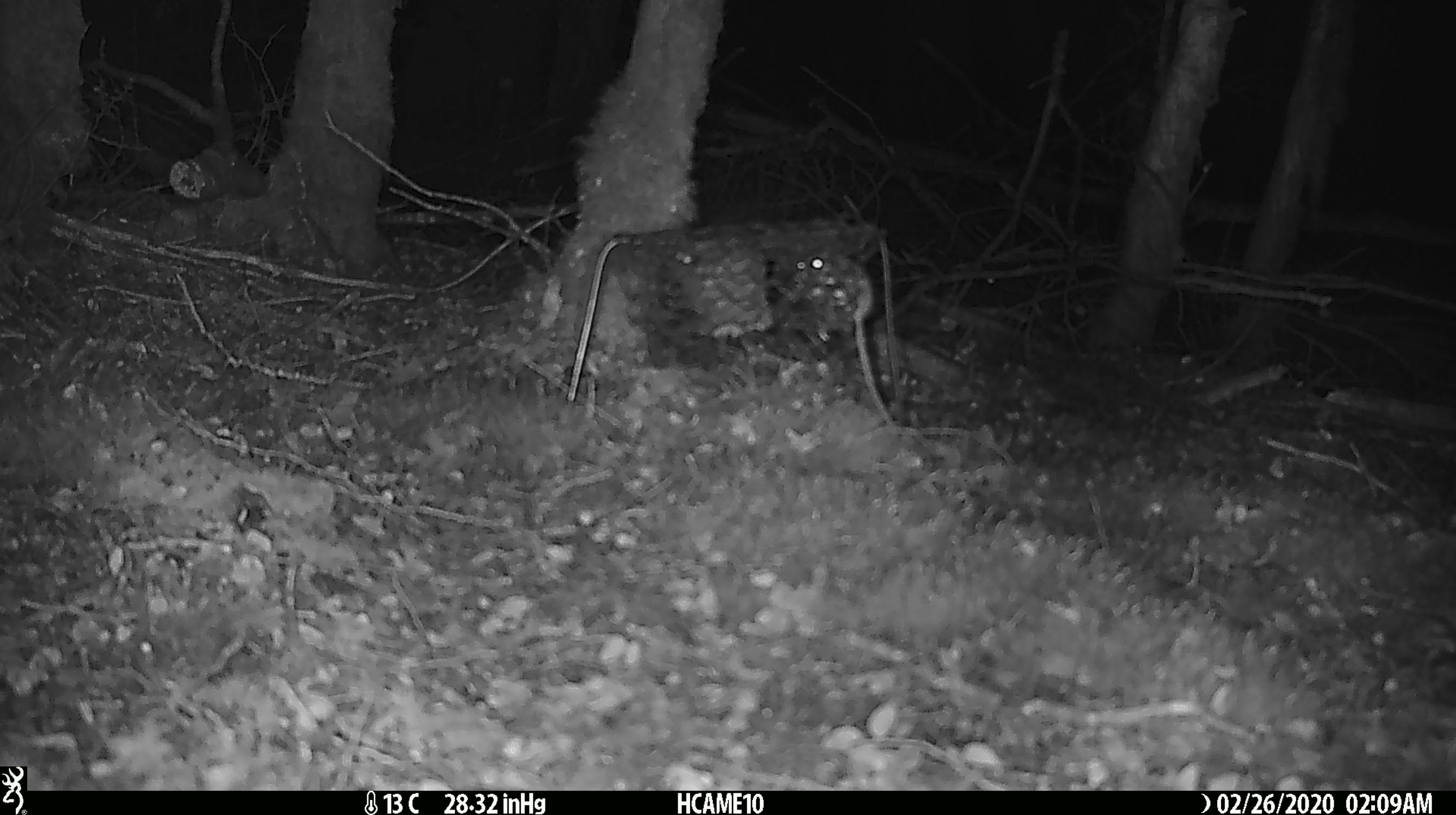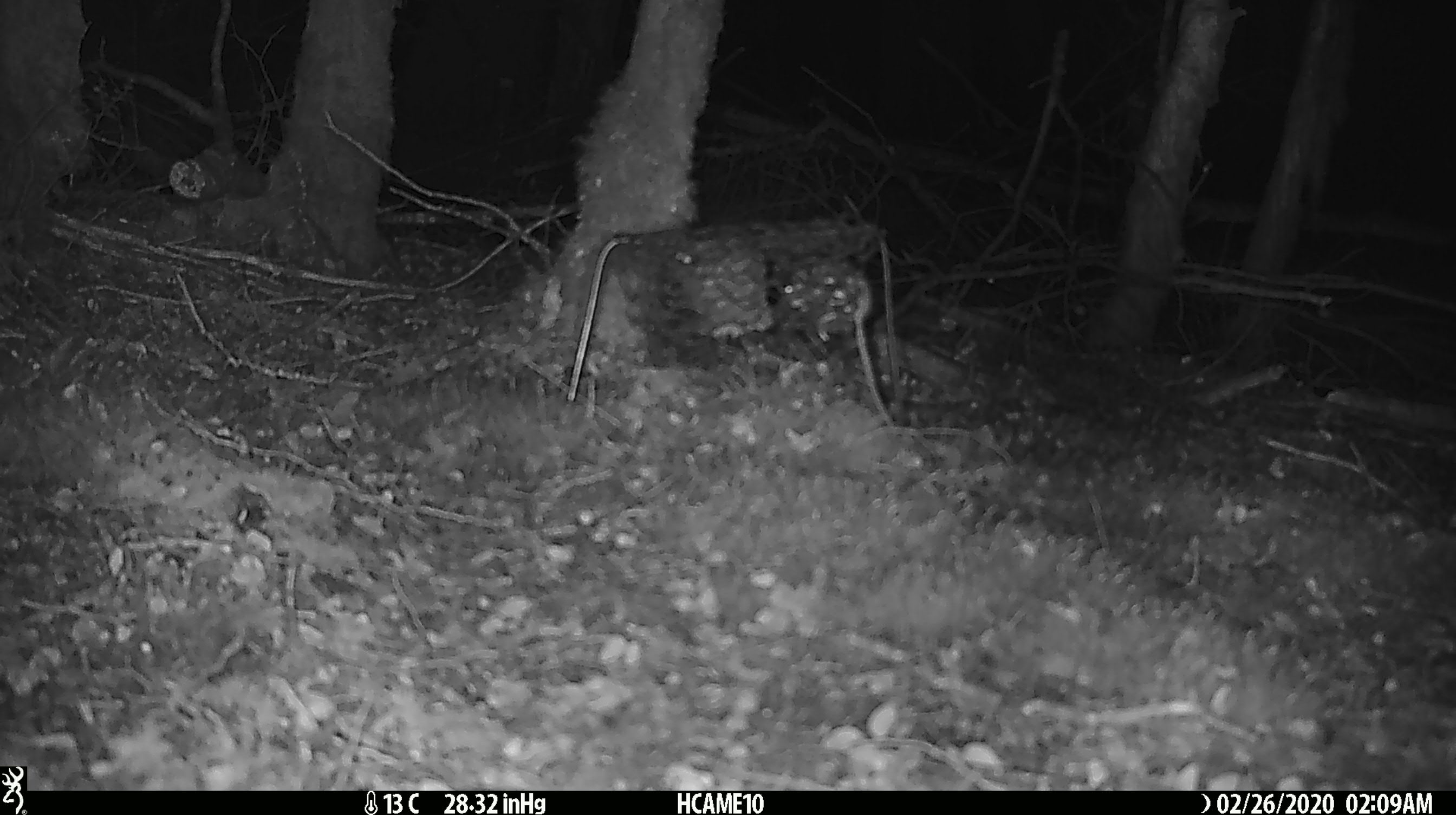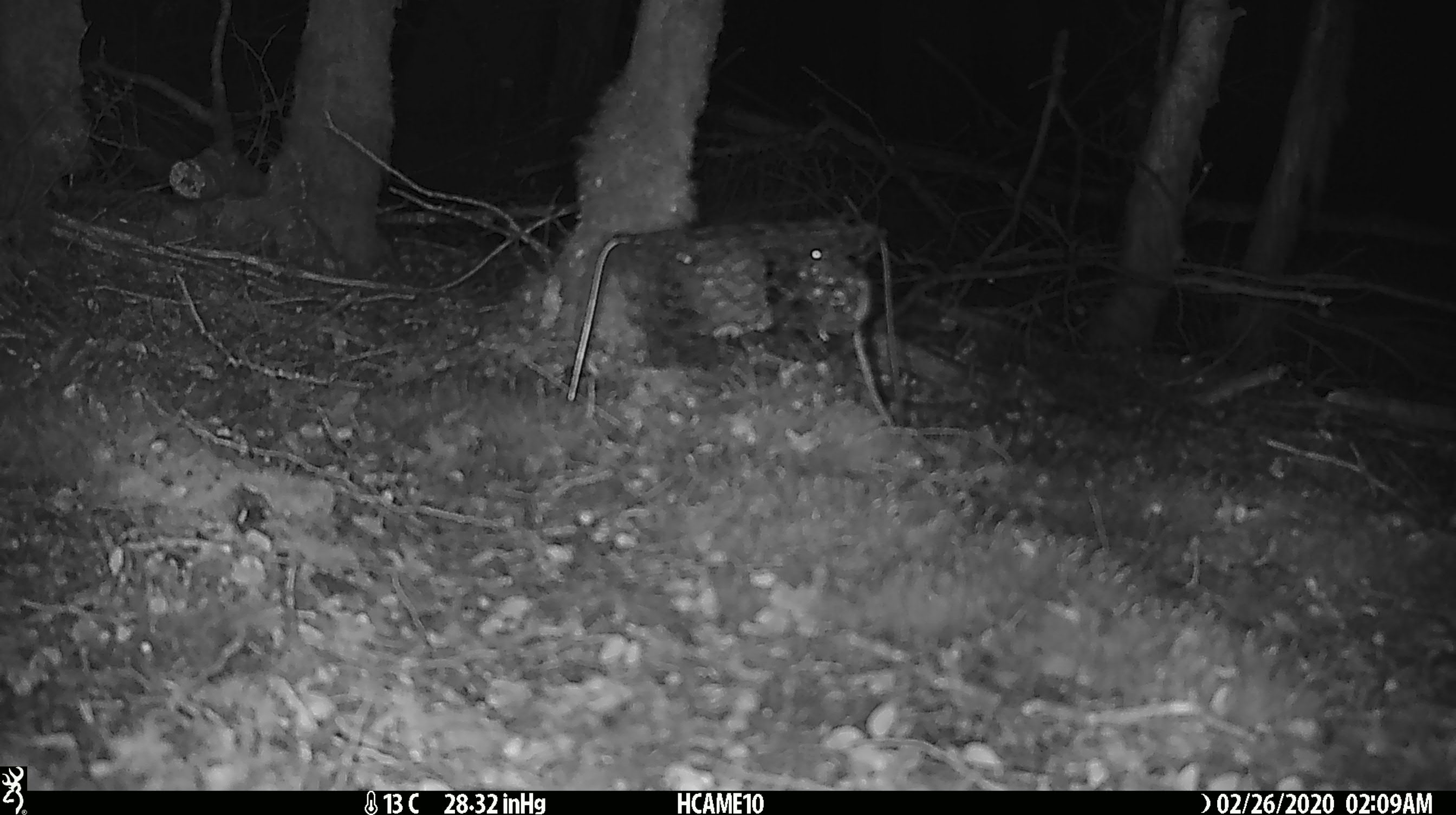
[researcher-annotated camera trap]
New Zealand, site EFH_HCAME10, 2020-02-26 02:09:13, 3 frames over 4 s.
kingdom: Animalia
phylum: Chordata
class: Mammalia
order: Rodentia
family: Muridae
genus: Mus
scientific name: Mus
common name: mouse